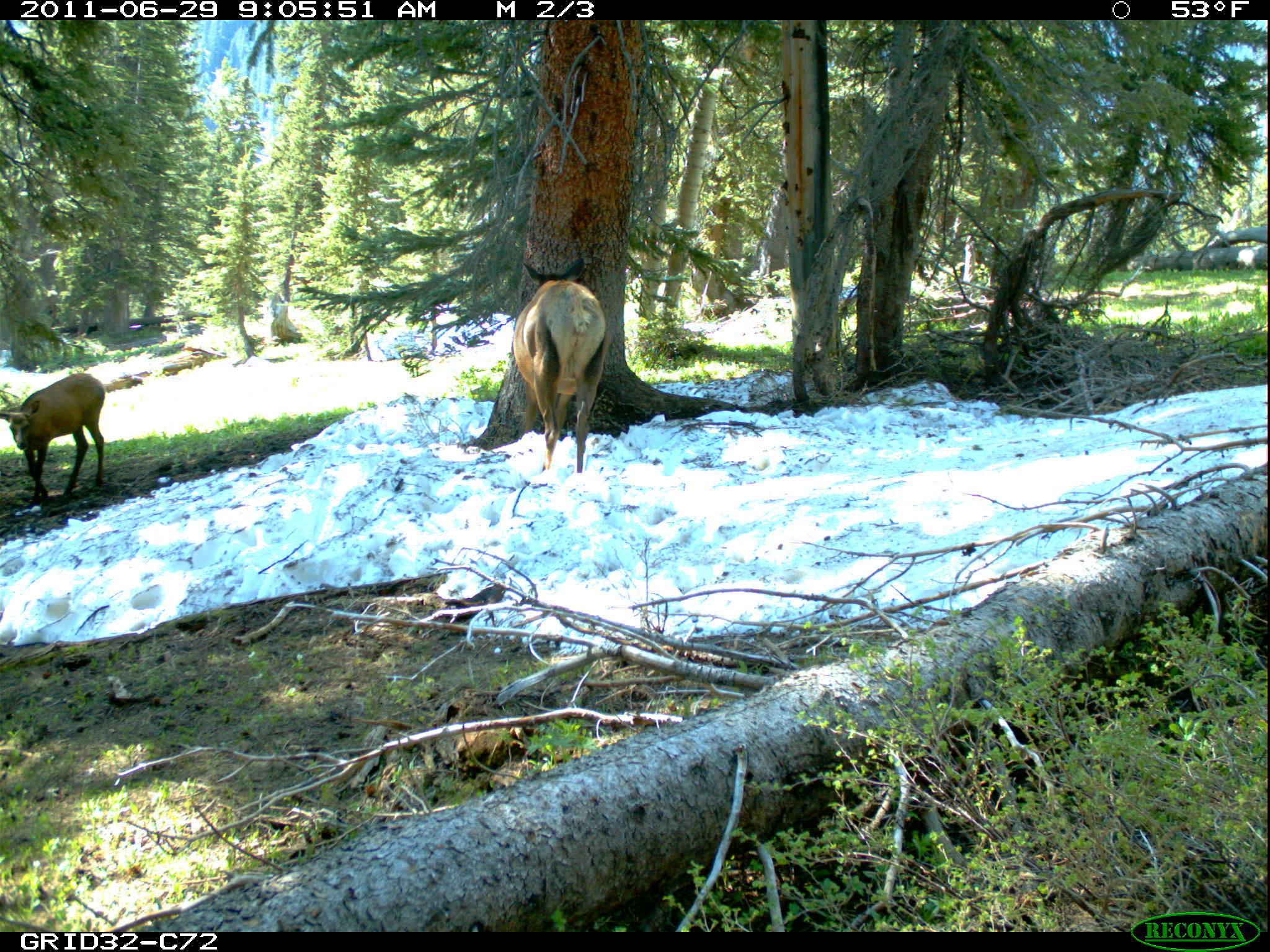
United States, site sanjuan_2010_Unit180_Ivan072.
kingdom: Animalia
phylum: Chordata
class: Mammalia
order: Artiodactyla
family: Cervidae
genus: Cervus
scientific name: Cervus elaphus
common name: red deer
Cervus elaphus (red deer).